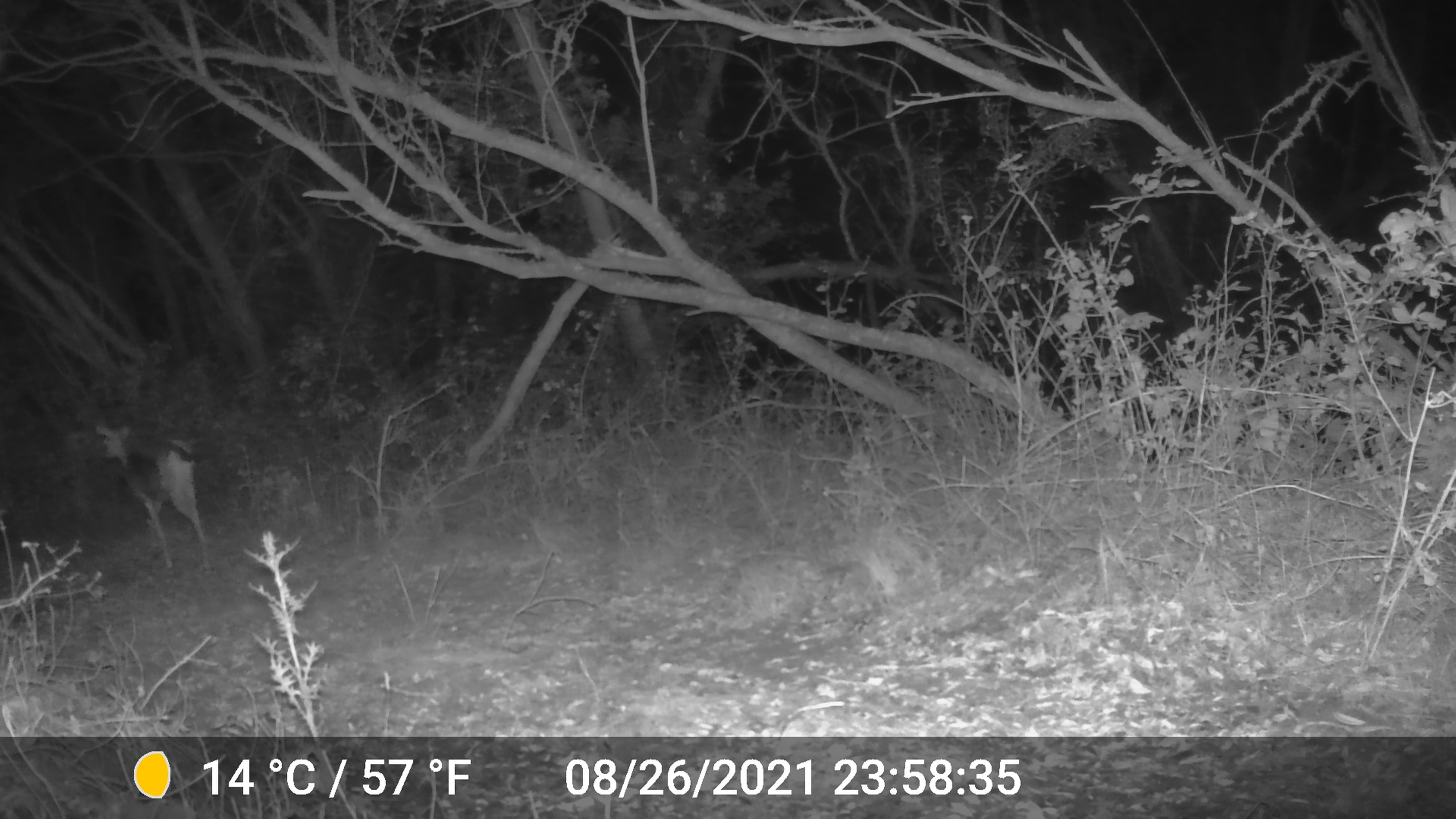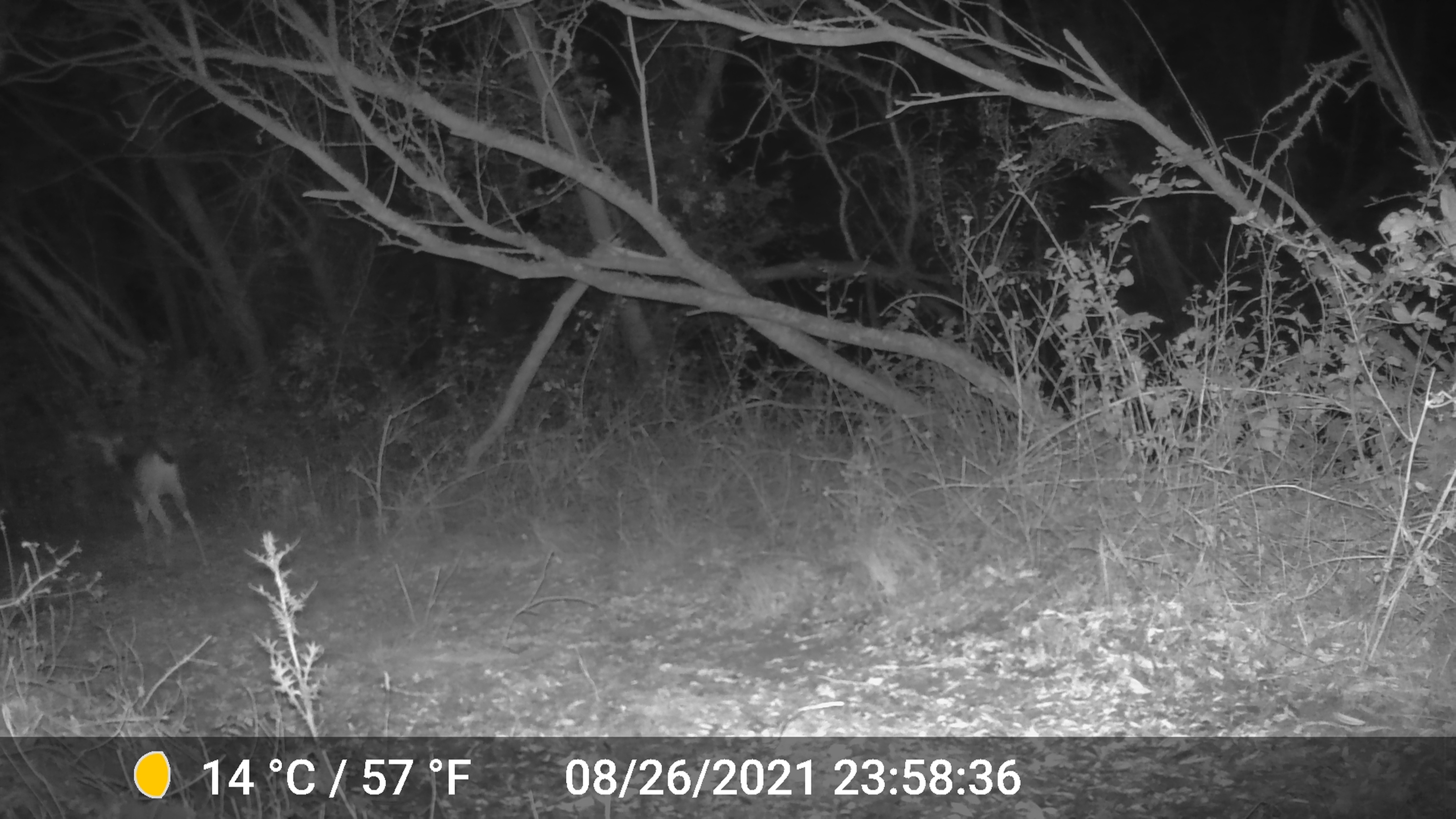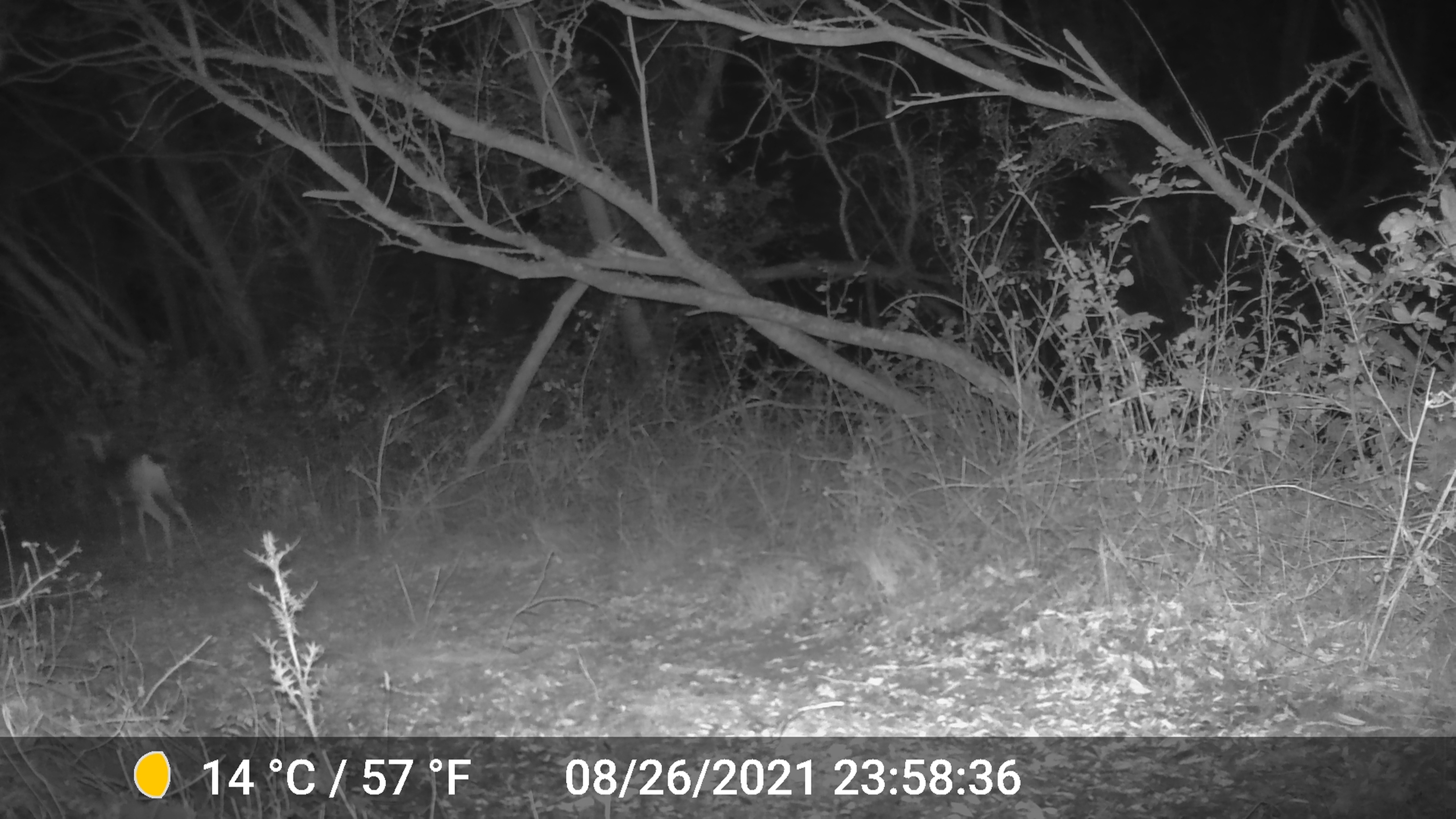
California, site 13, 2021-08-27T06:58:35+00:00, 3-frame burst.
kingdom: Animalia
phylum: Chordata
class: Mammalia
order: Artiodactyla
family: Cervidae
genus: Odocoileus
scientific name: Odocoileus hemionus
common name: mule deer